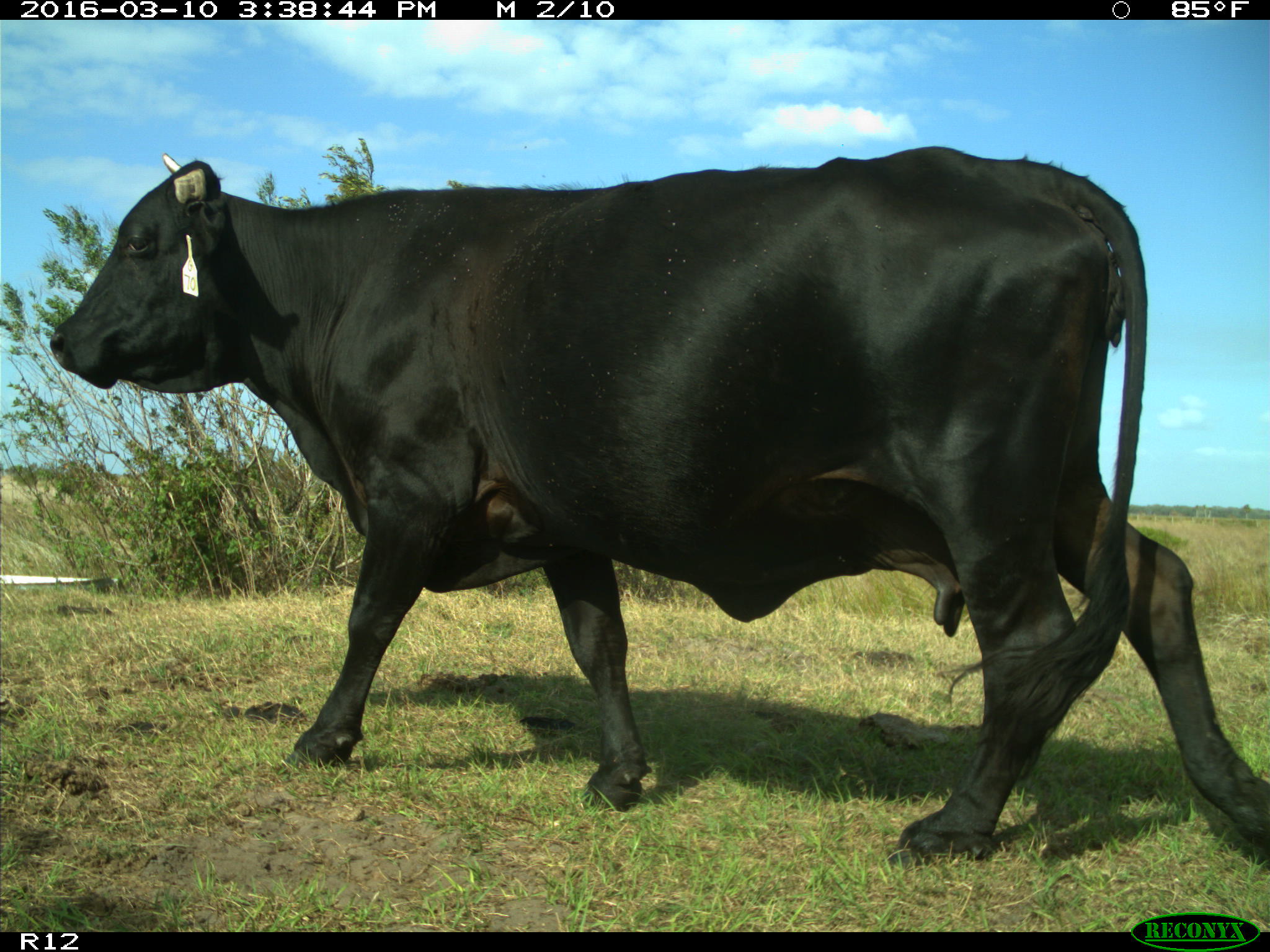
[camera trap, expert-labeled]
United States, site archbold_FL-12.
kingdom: Animalia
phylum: Chordata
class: Mammalia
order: Artiodactyla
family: Bovidae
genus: Bos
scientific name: Bos taurus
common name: domestic cow